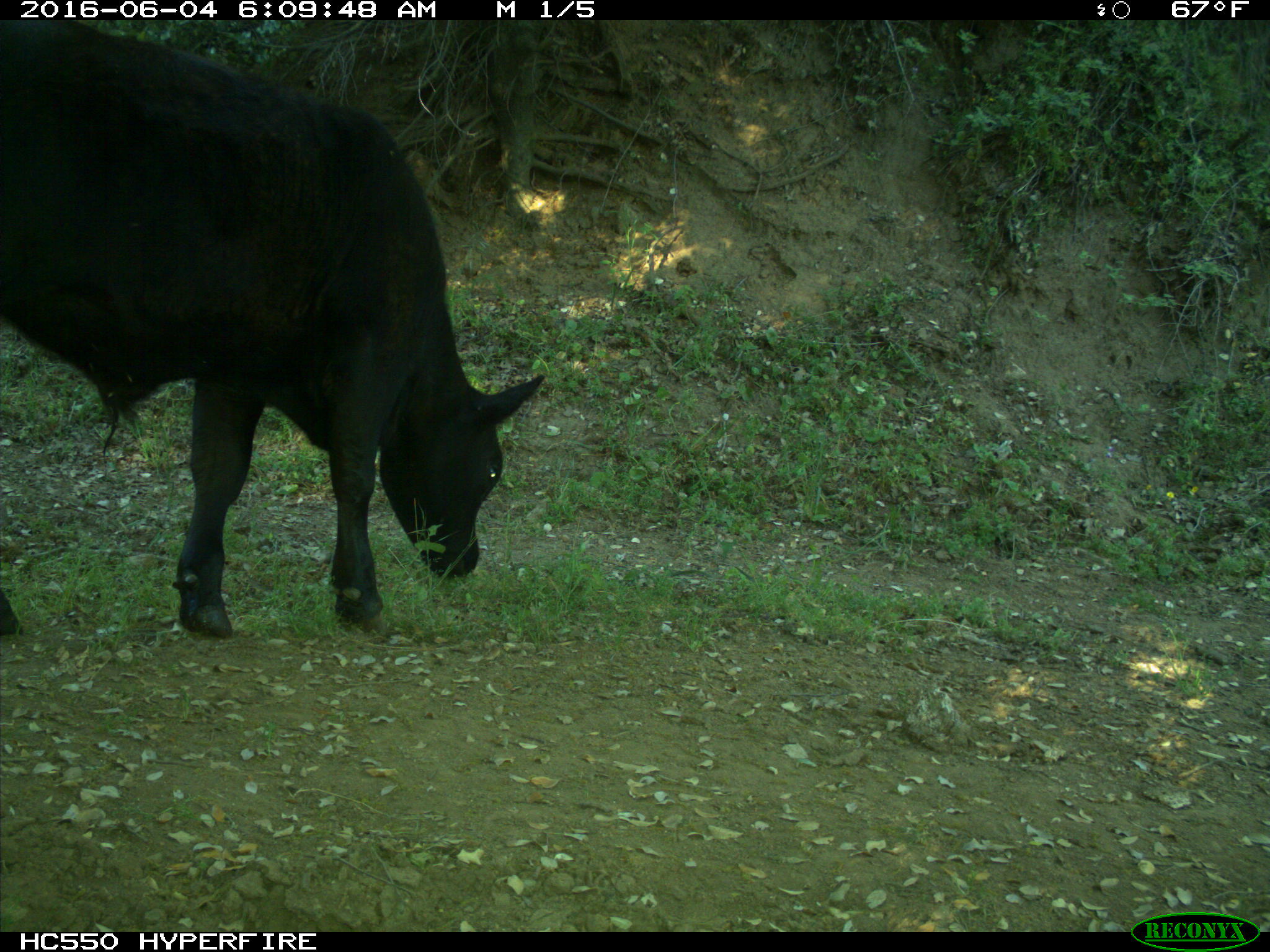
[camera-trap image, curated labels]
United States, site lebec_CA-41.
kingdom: Animalia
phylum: Chordata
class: Mammalia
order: Artiodactyla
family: Bovidae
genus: Bos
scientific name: Bos taurus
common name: domestic cow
Bos taurus (domestic cow).